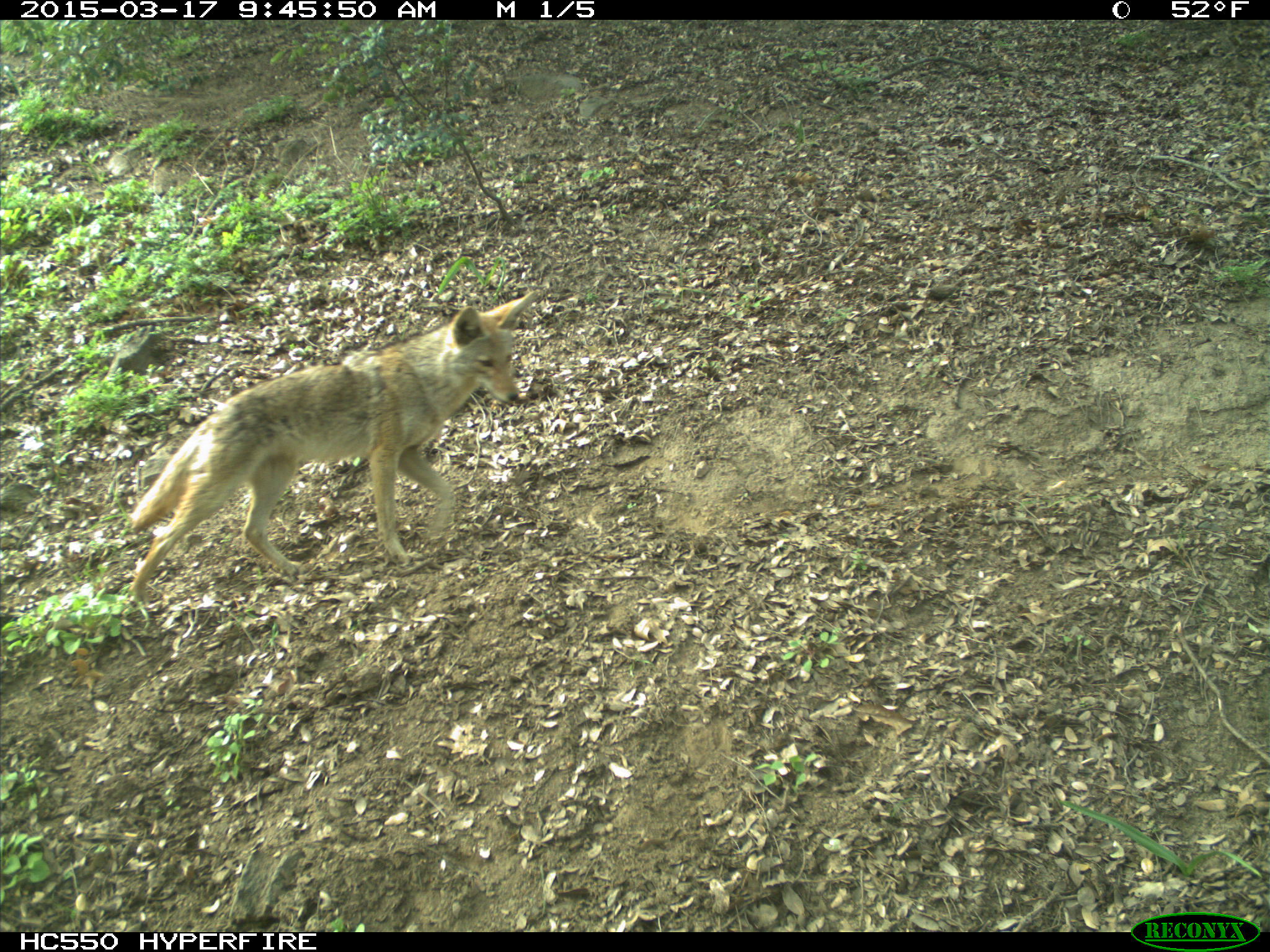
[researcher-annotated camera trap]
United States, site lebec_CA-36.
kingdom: Animalia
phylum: Chordata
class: Mammalia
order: Carnivora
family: Canidae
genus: Canis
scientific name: Canis latrans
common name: coyote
Canis latrans (coyote).